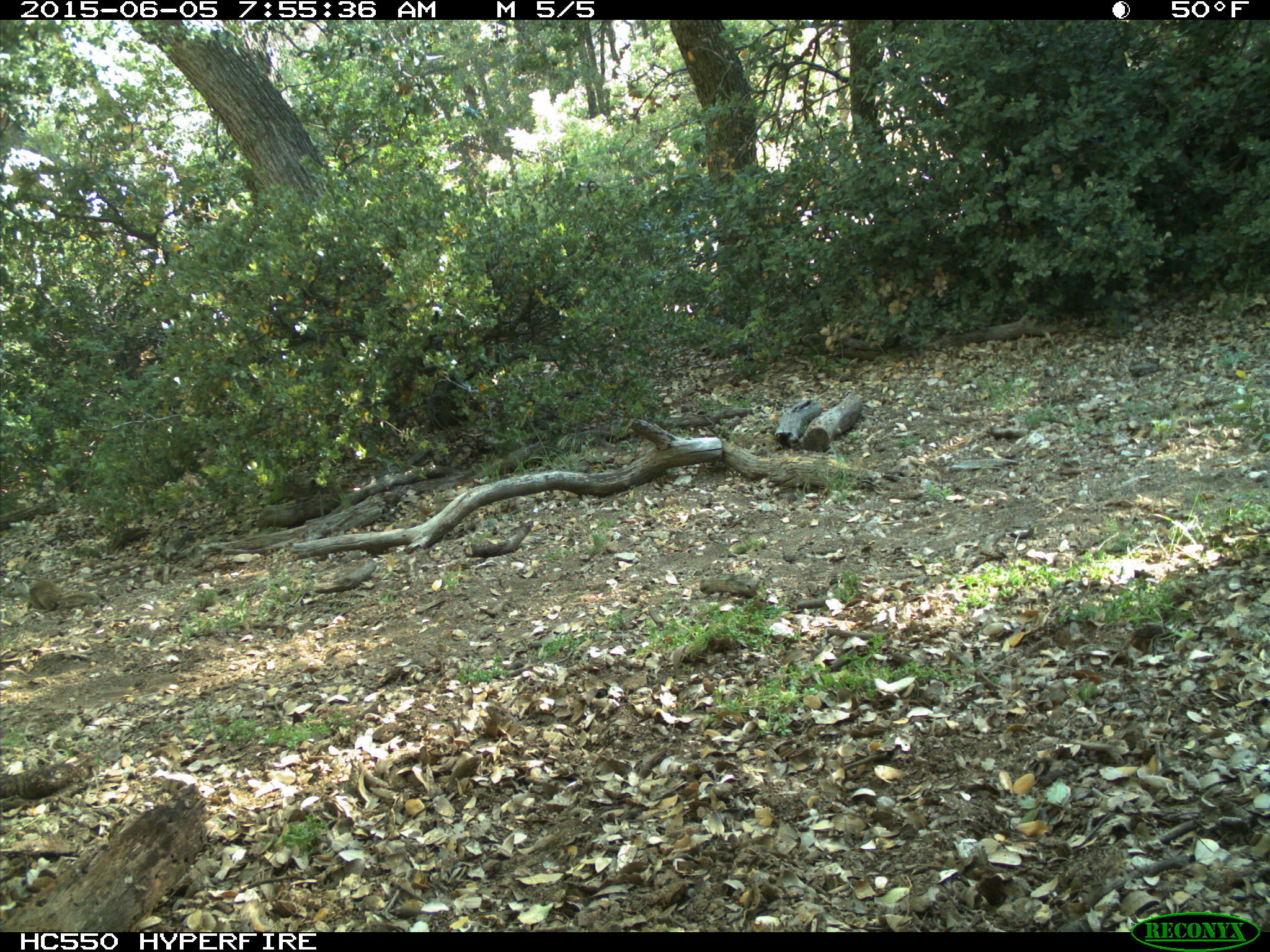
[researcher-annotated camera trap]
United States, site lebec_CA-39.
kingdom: Animalia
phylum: Chordata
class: Mammalia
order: Rodentia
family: Sciuridae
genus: Otospermophilus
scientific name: Otospermophilus beecheyi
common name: california ground squirrel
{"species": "Otospermophilus beecheyi (california ground squirrel)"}